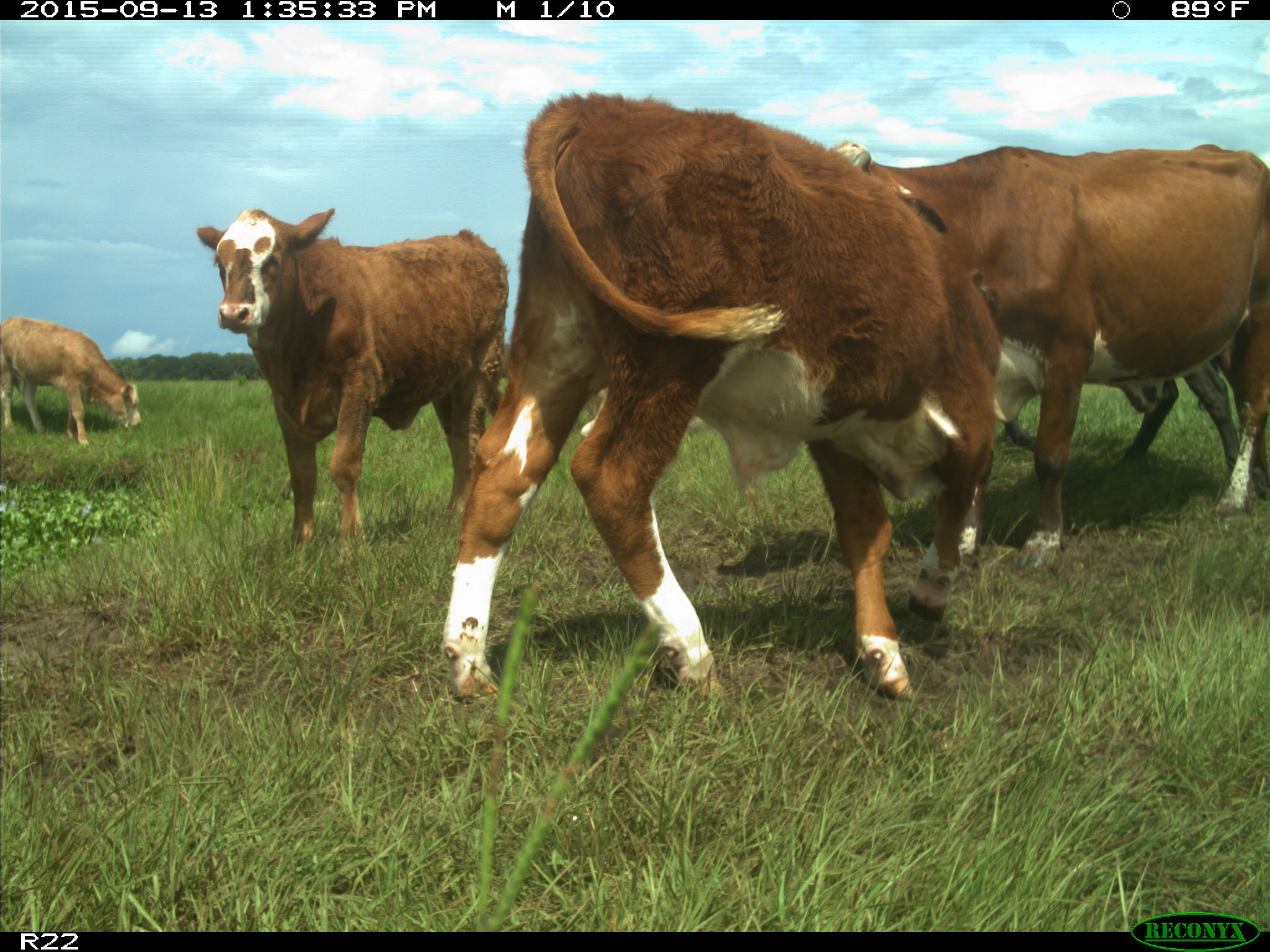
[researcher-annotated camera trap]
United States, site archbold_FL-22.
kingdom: Animalia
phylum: Chordata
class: Mammalia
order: Artiodactyla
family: Bovidae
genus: Bos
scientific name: Bos taurus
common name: domestic cow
Bos taurus (domestic cow).